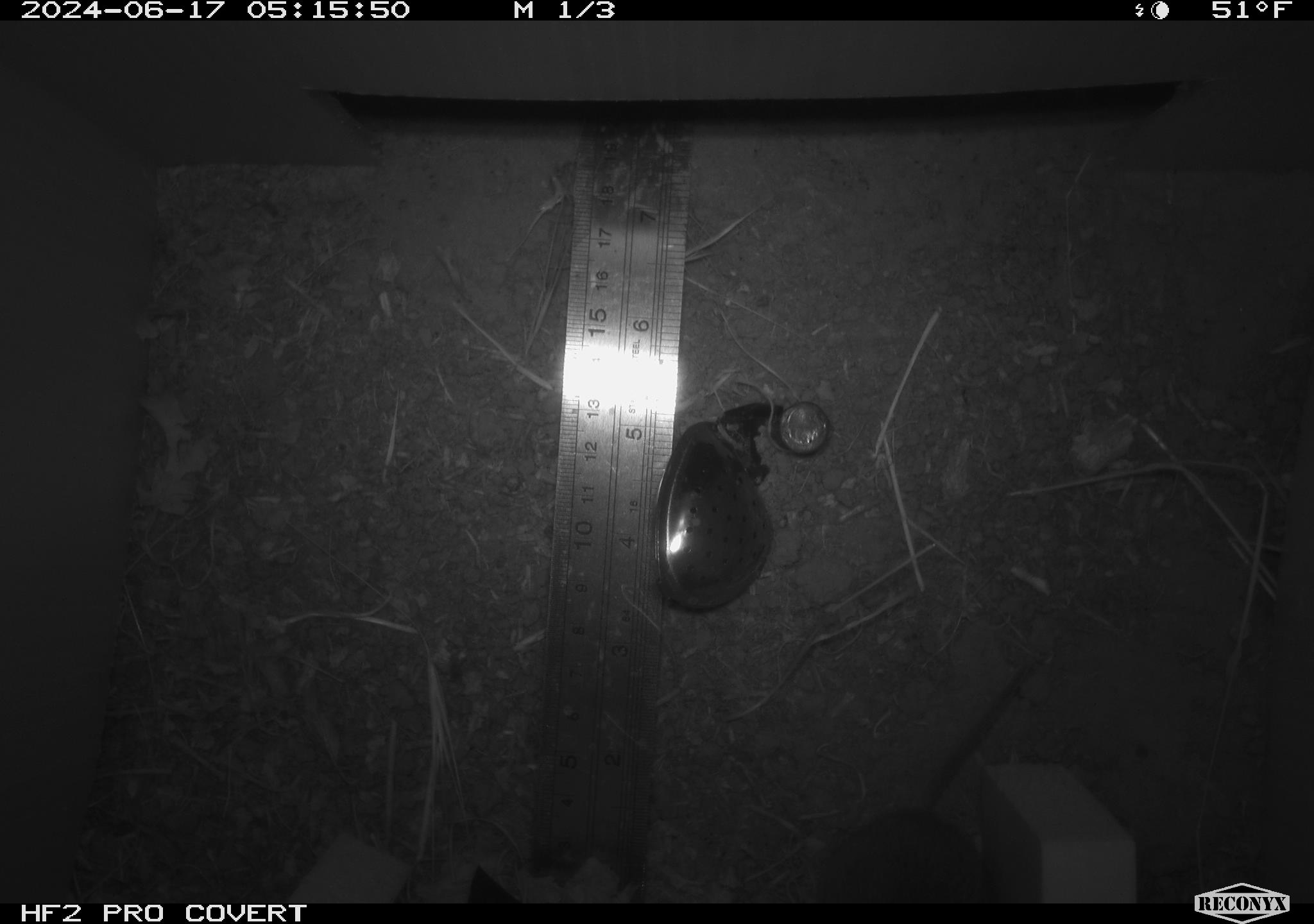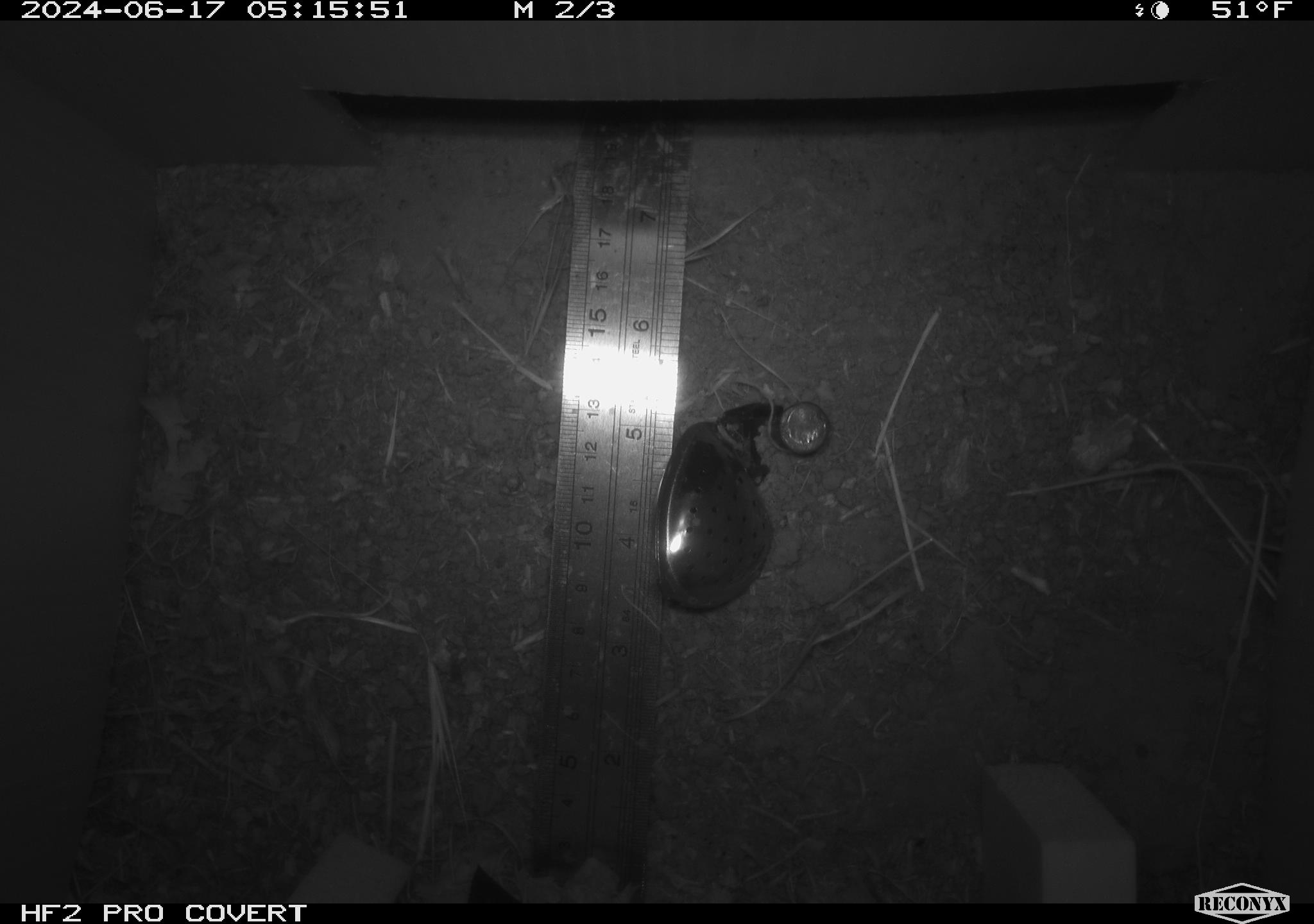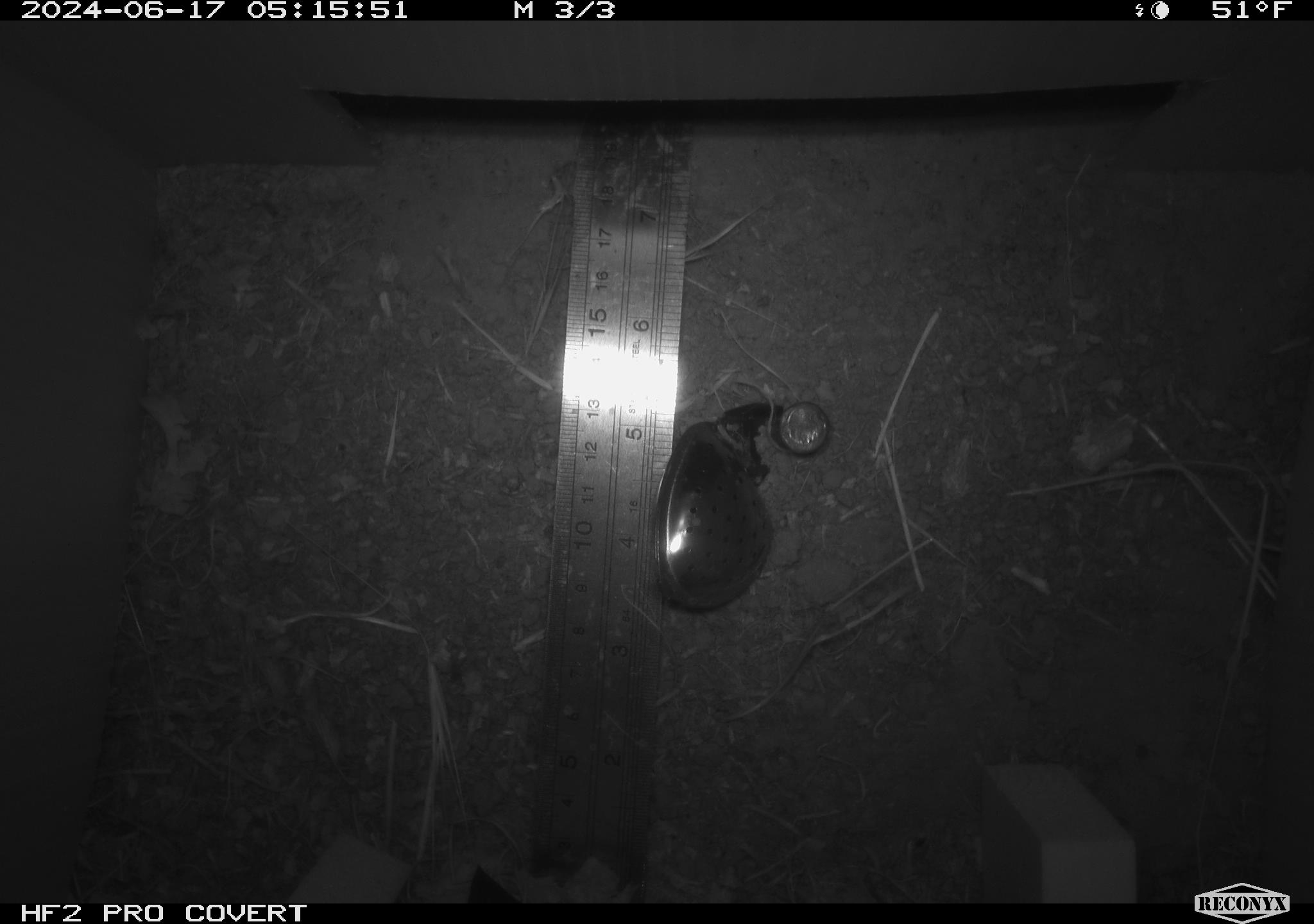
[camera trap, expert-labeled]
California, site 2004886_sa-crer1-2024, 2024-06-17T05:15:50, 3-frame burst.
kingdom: Animalia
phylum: Chordata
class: Mammalia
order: Rodentia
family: Cricetidae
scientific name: Arvicolinae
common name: voles, lemmings, and muskrats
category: arvicolinae subfamily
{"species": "arvicolinae subfamily (voles, lemmings, and muskrats) (Arvicolinae)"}